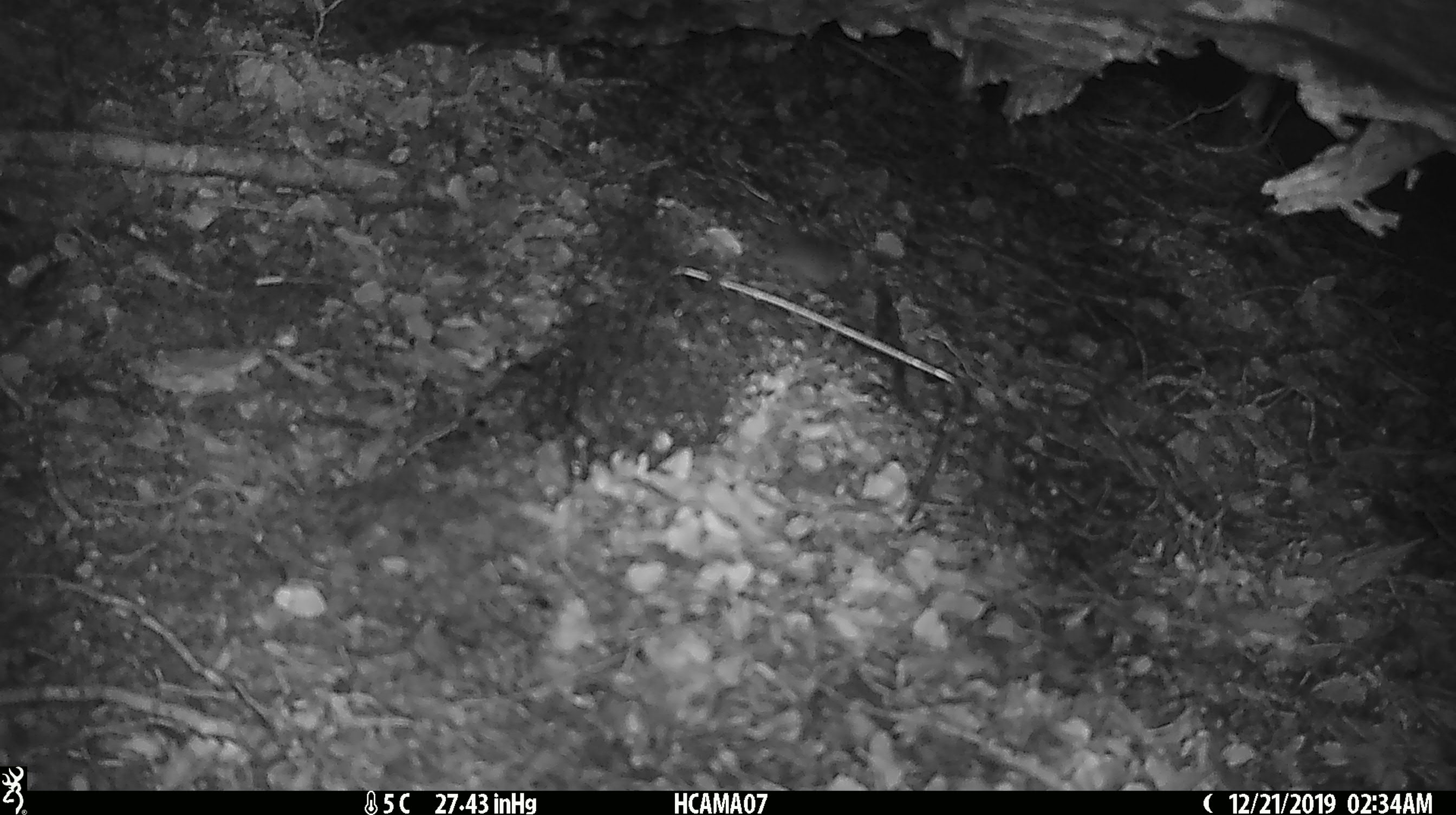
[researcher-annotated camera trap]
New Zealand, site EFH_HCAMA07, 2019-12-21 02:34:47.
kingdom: Animalia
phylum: Chordata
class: Mammalia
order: Rodentia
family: Muridae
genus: Mus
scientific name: Mus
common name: mouse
Mouse (Mus).